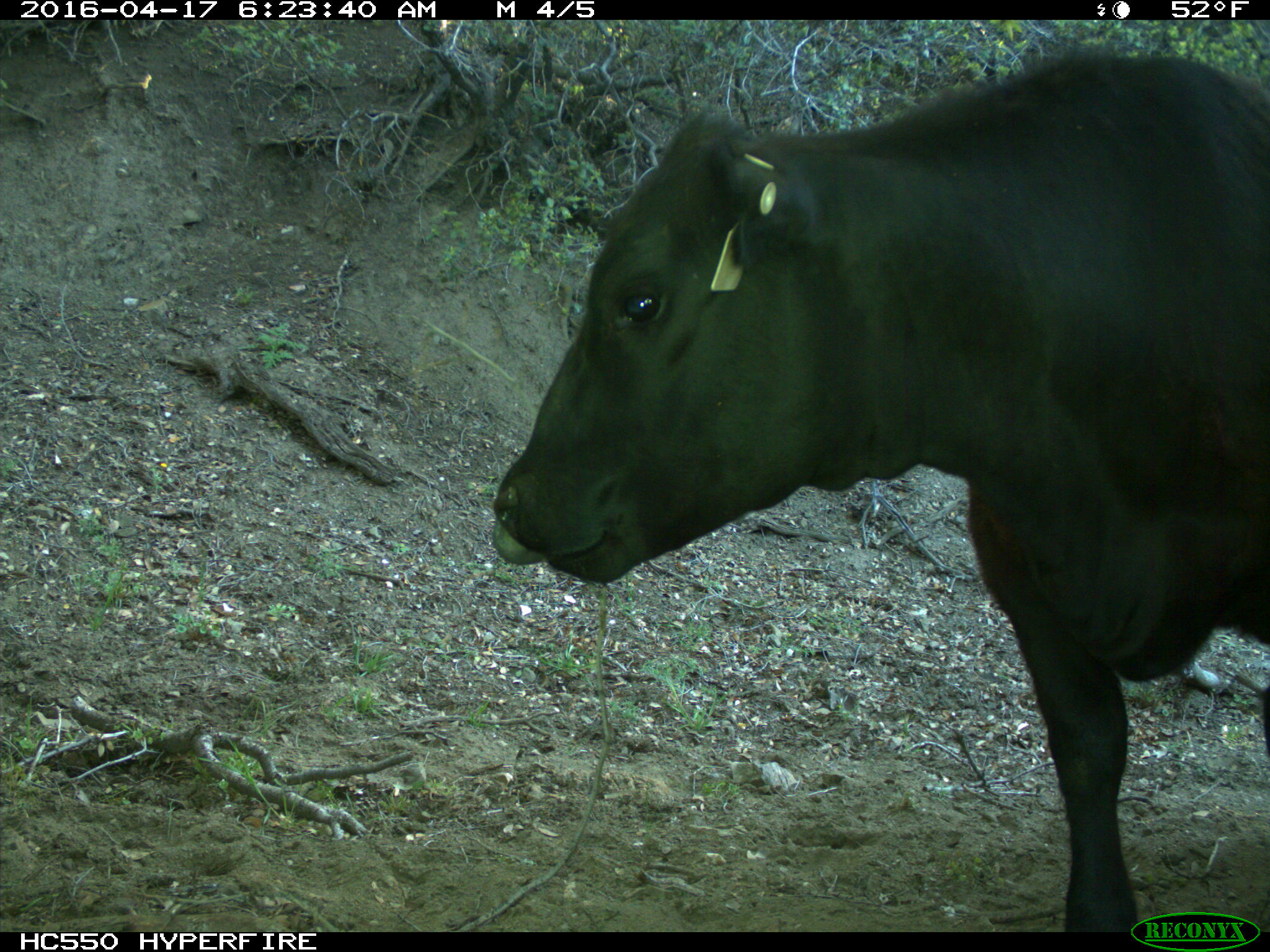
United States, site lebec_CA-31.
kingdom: Animalia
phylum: Chordata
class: Mammalia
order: Artiodactyla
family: Bovidae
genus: Bos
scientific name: Bos taurus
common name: domestic cow